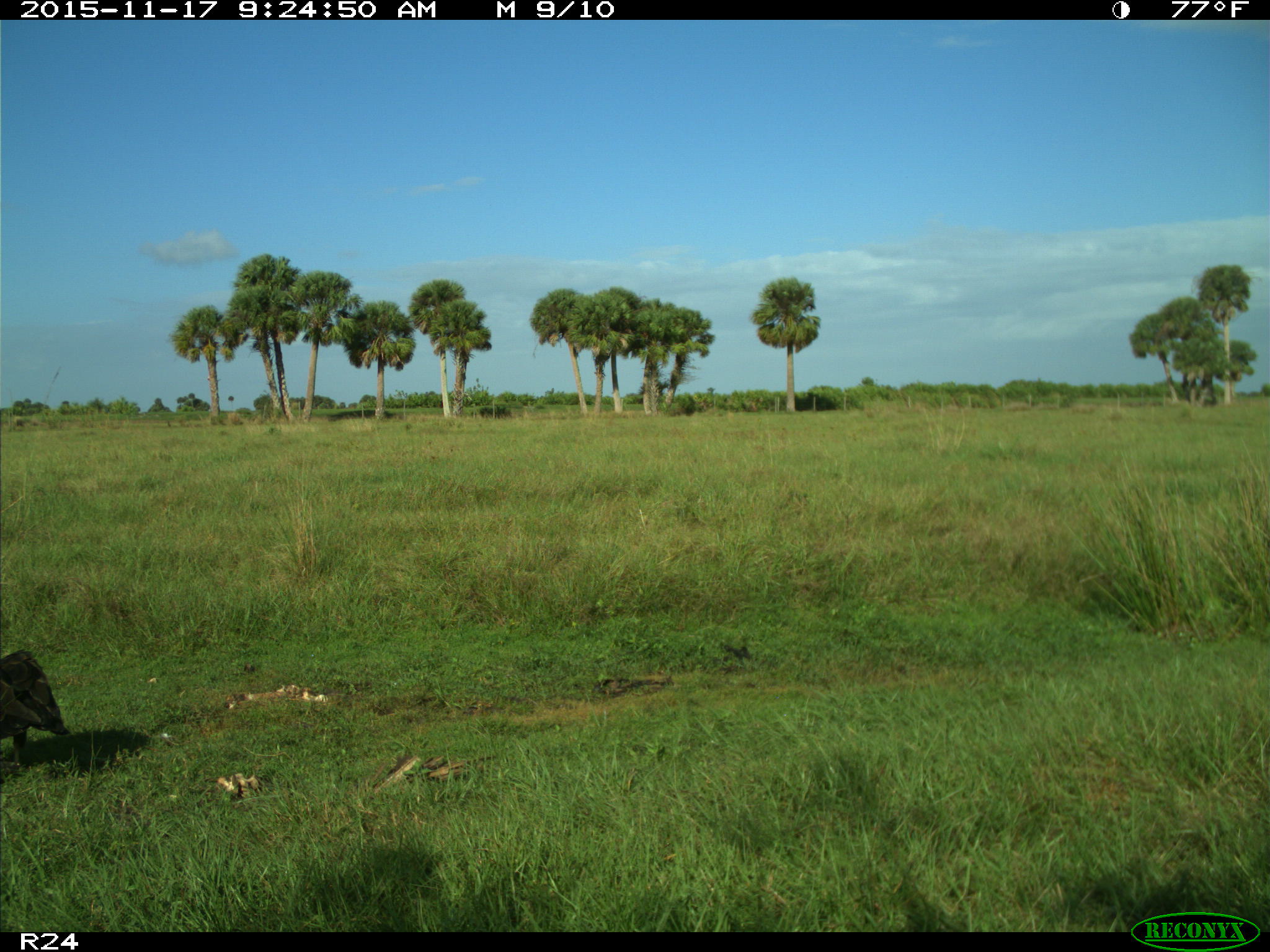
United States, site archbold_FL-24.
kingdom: Animalia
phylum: Chordata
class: Aves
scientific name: Aves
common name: birds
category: unidentified bird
Unidentified bird (birds) (Aves).